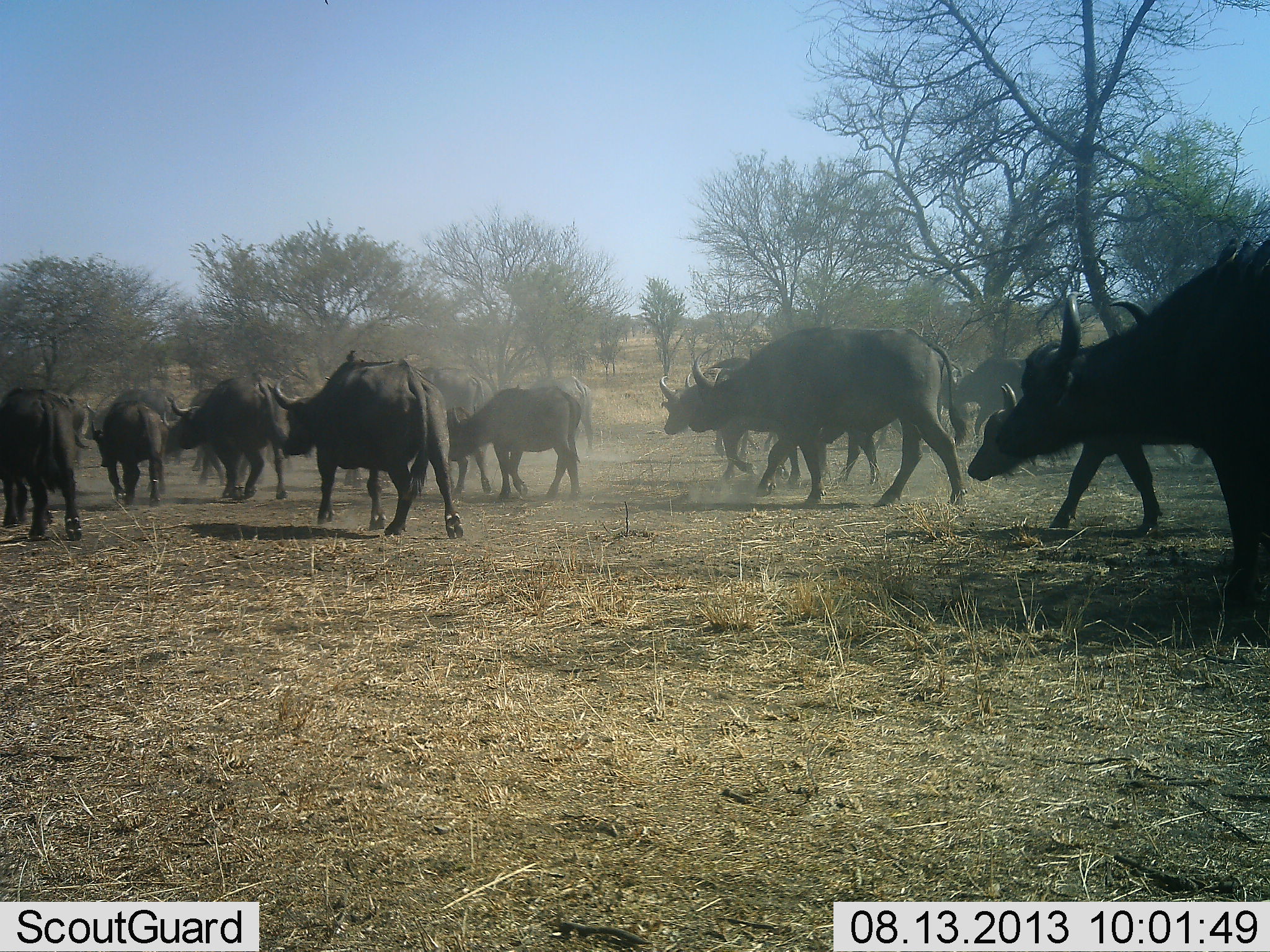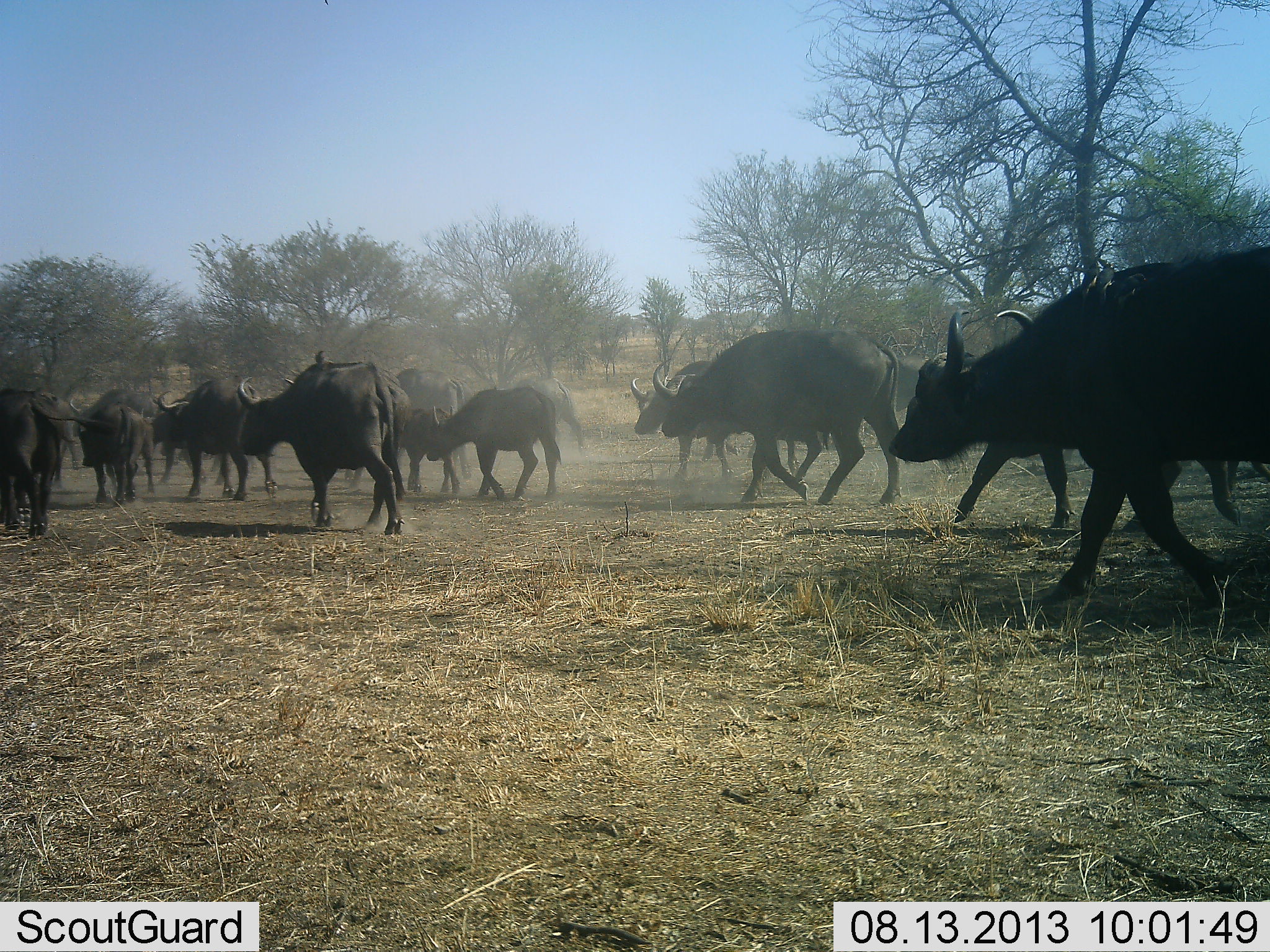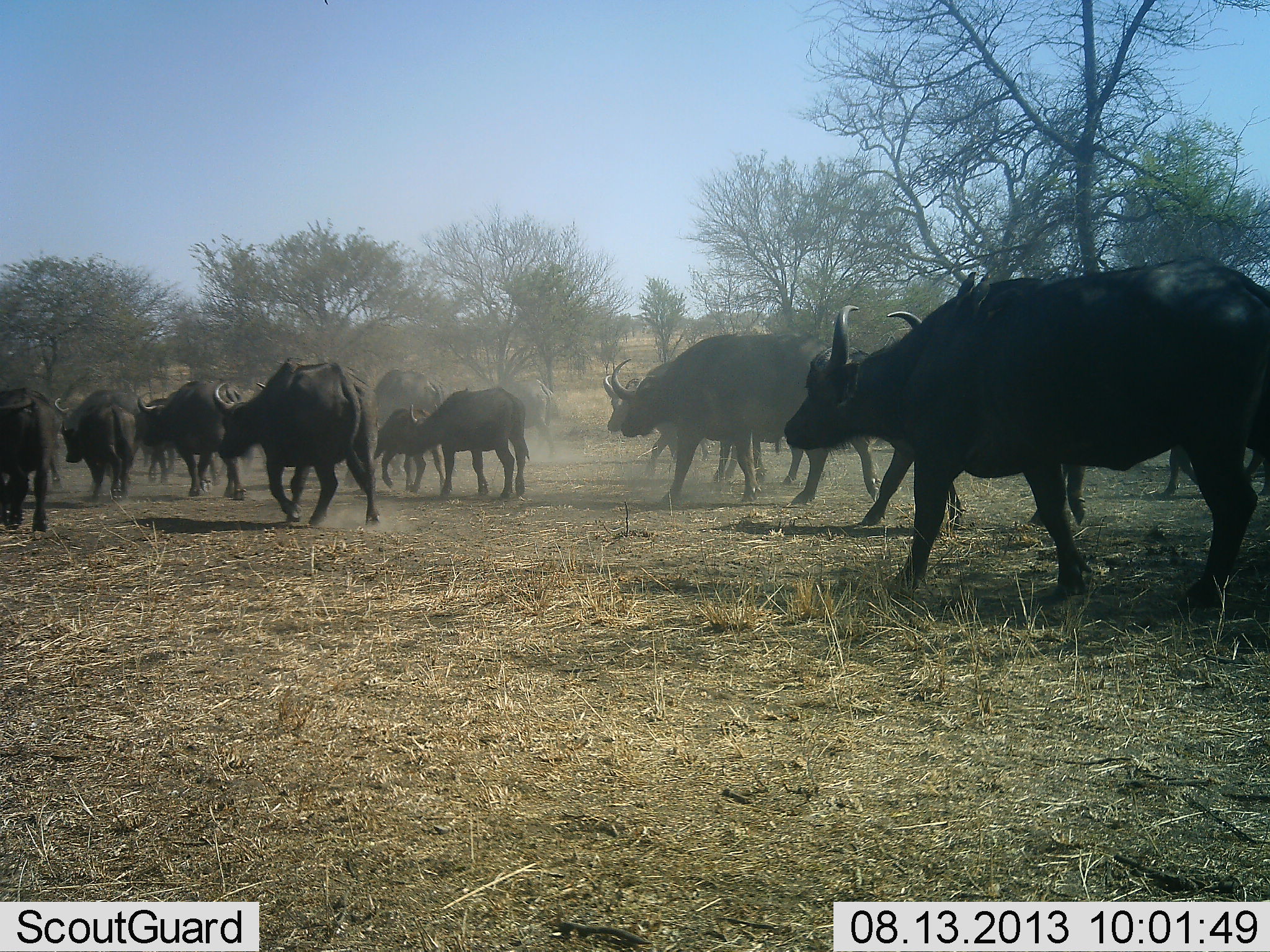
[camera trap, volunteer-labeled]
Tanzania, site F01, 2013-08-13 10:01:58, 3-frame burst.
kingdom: Animalia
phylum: Chordata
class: Mammalia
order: Artiodactyla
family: Bovidae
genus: Syncerus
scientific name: Syncerus caffer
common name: cape buffalo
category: buffalo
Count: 11-50.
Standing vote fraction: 0%.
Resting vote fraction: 0%.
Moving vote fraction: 100%.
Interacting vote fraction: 0%.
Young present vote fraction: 20%.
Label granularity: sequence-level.